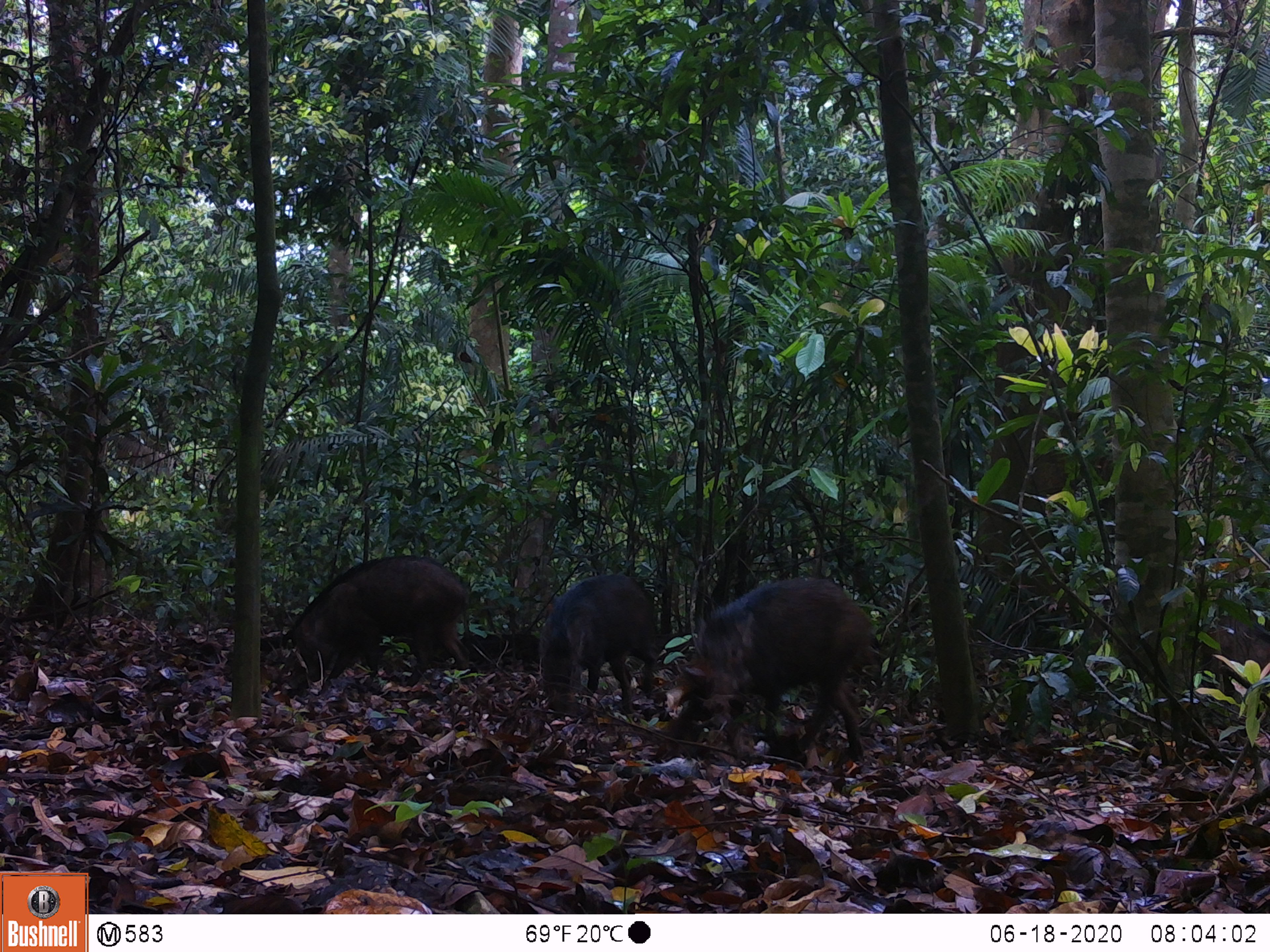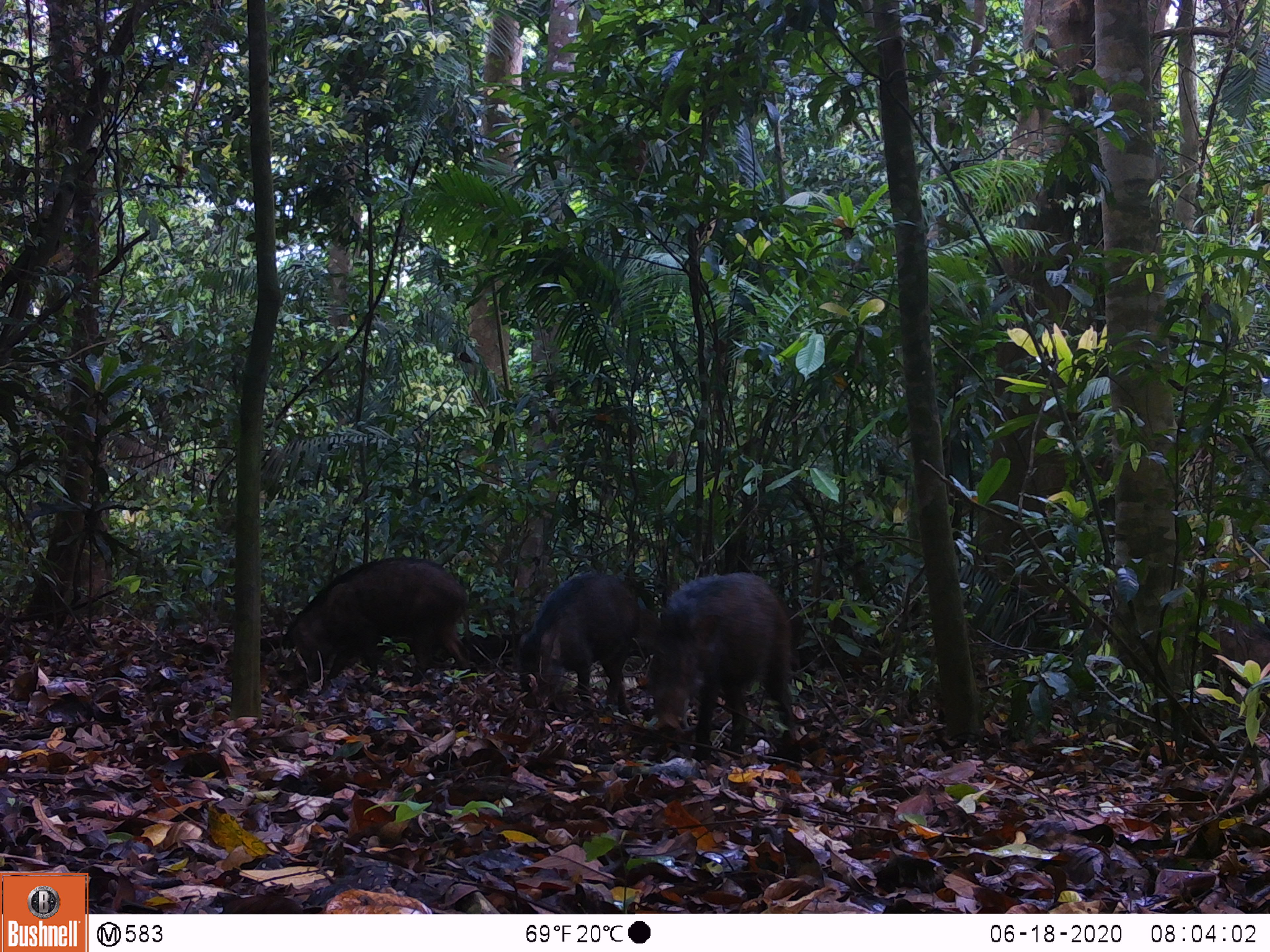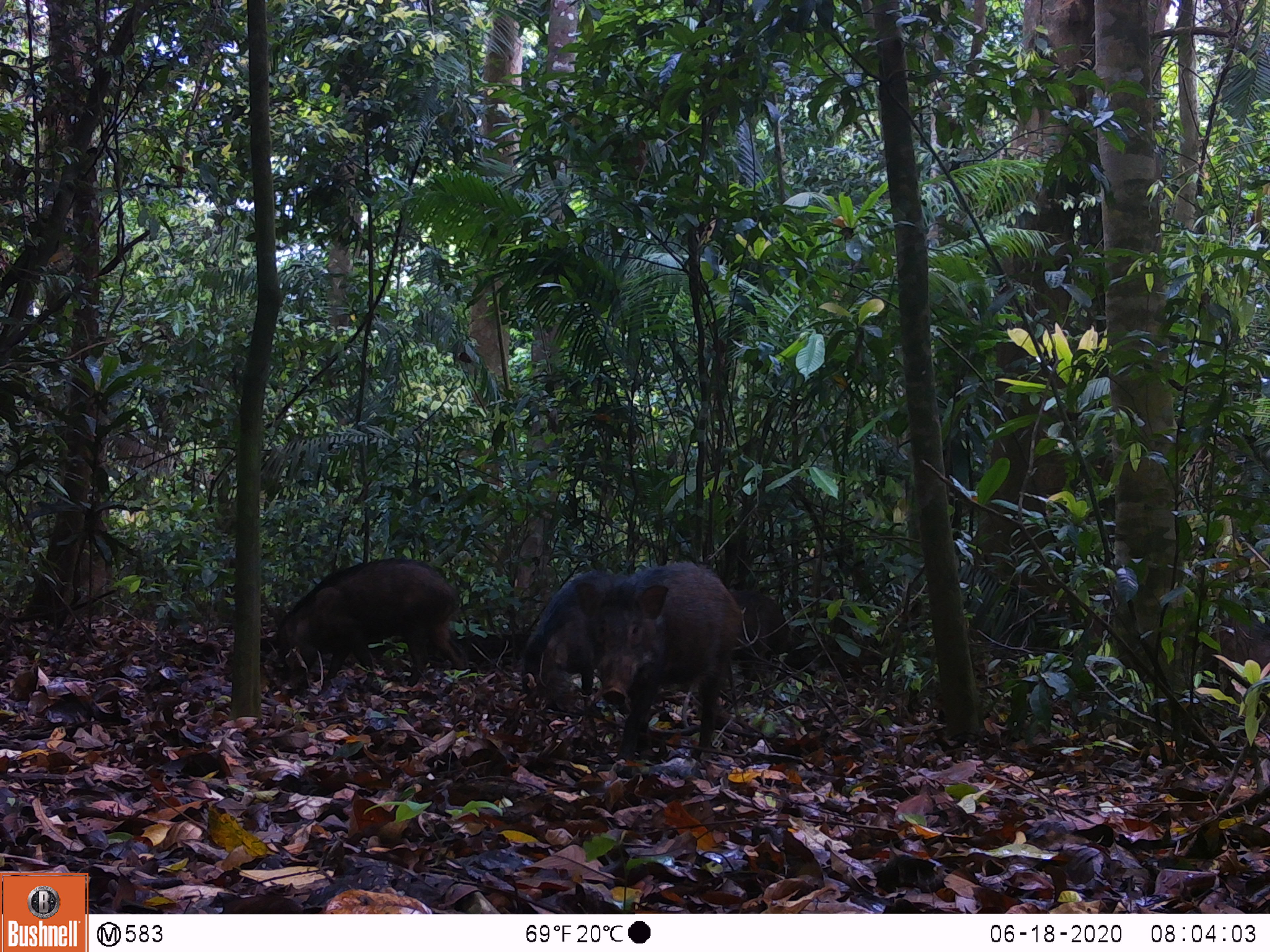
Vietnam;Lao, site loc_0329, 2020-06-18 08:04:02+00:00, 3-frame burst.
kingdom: Animalia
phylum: Chordata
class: Mammalia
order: Artiodactyla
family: Suidae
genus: Sus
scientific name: Sus scrofa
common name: eurasian wild pig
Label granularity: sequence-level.